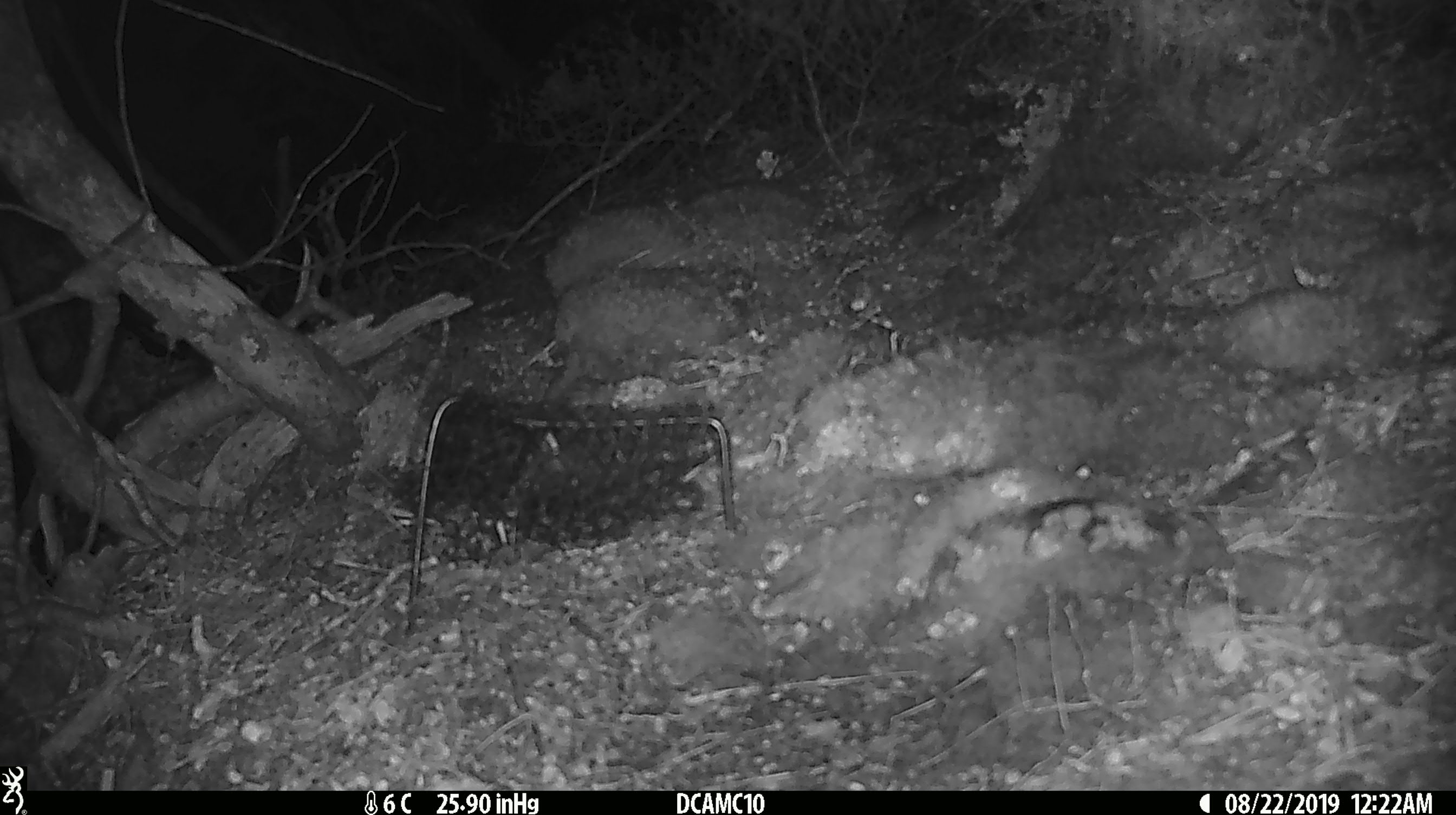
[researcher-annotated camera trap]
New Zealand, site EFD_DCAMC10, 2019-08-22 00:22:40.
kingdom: Animalia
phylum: Chordata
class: Mammalia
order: Rodentia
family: Muridae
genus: Mus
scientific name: Mus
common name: mouse